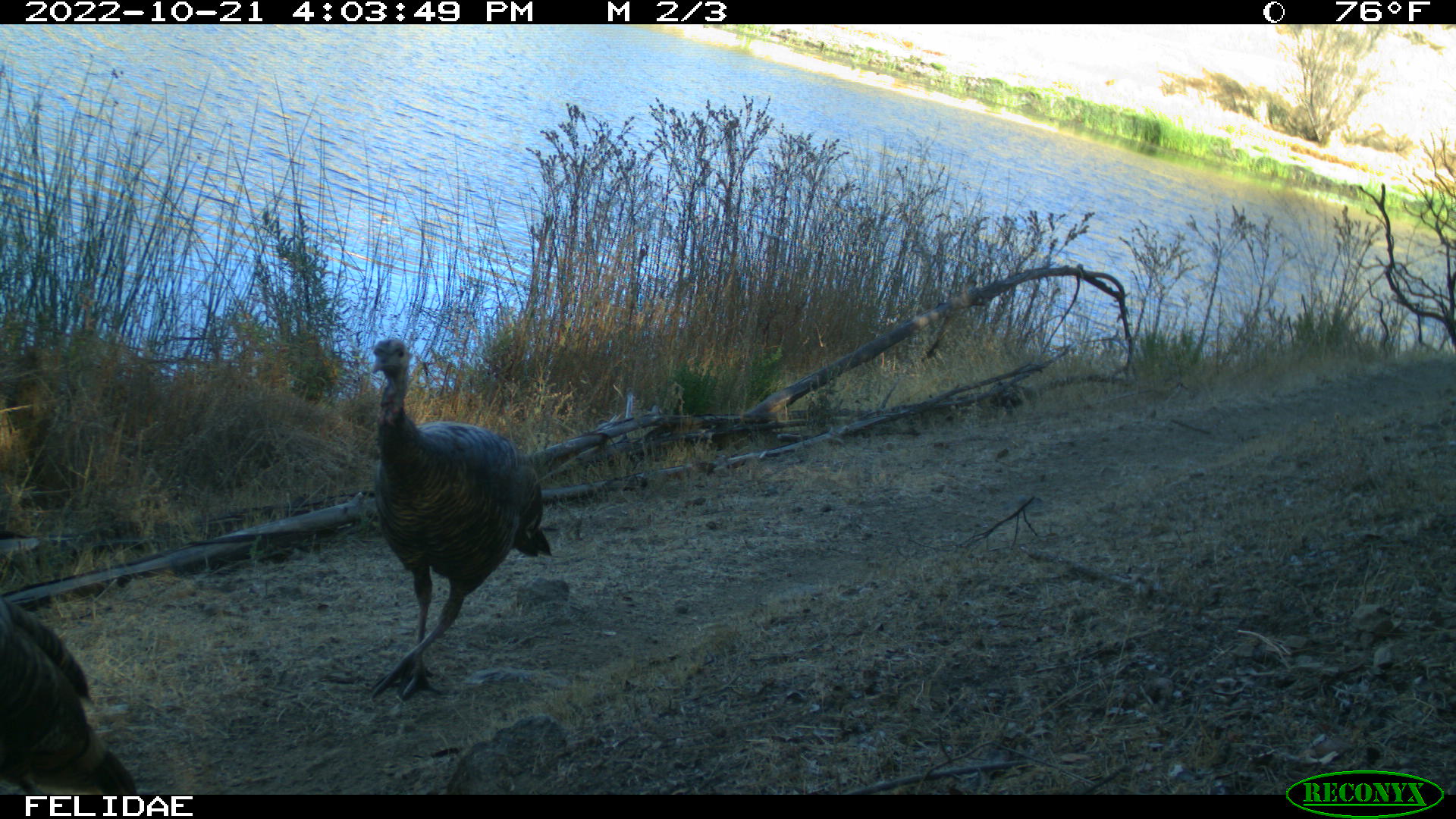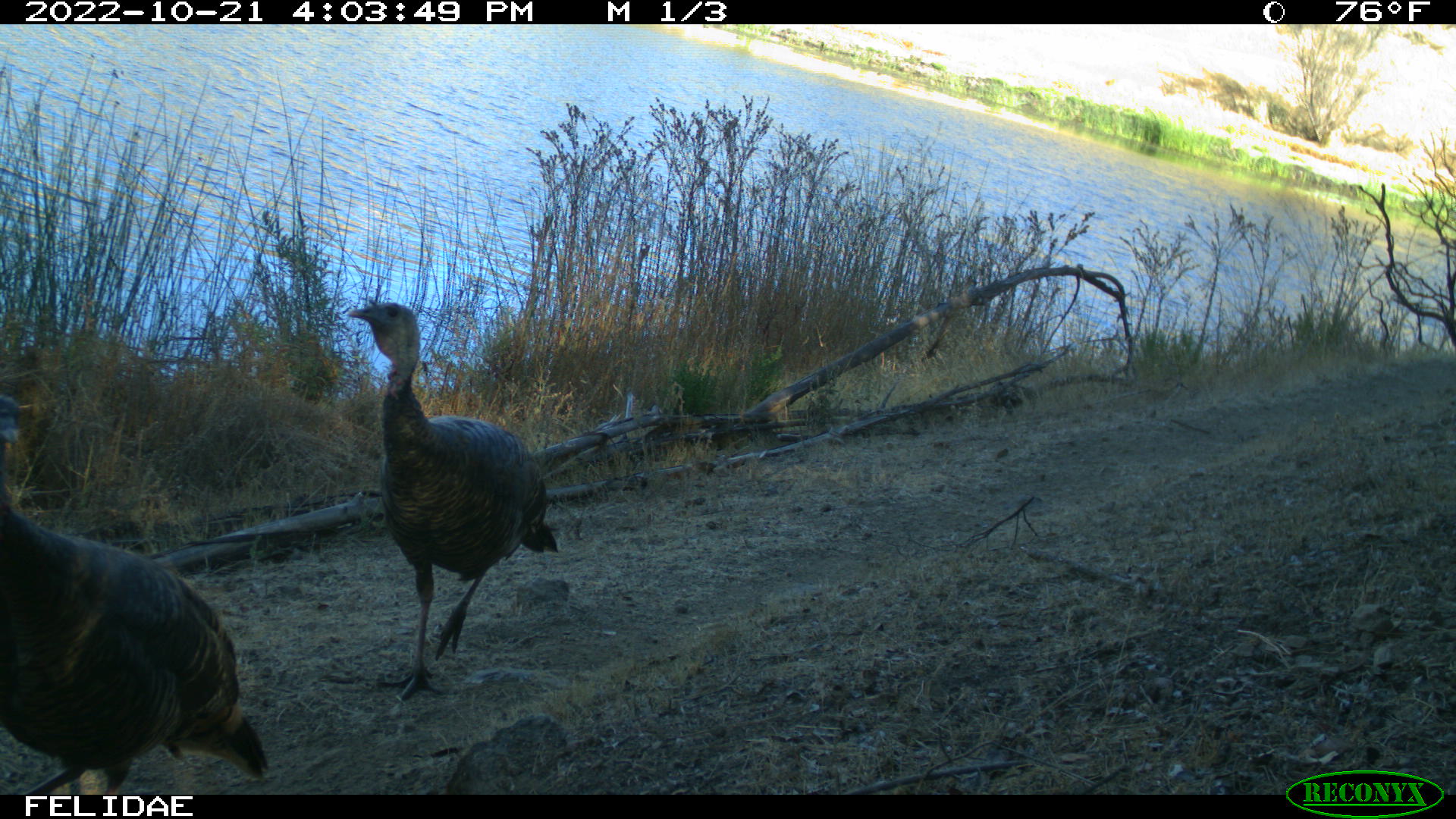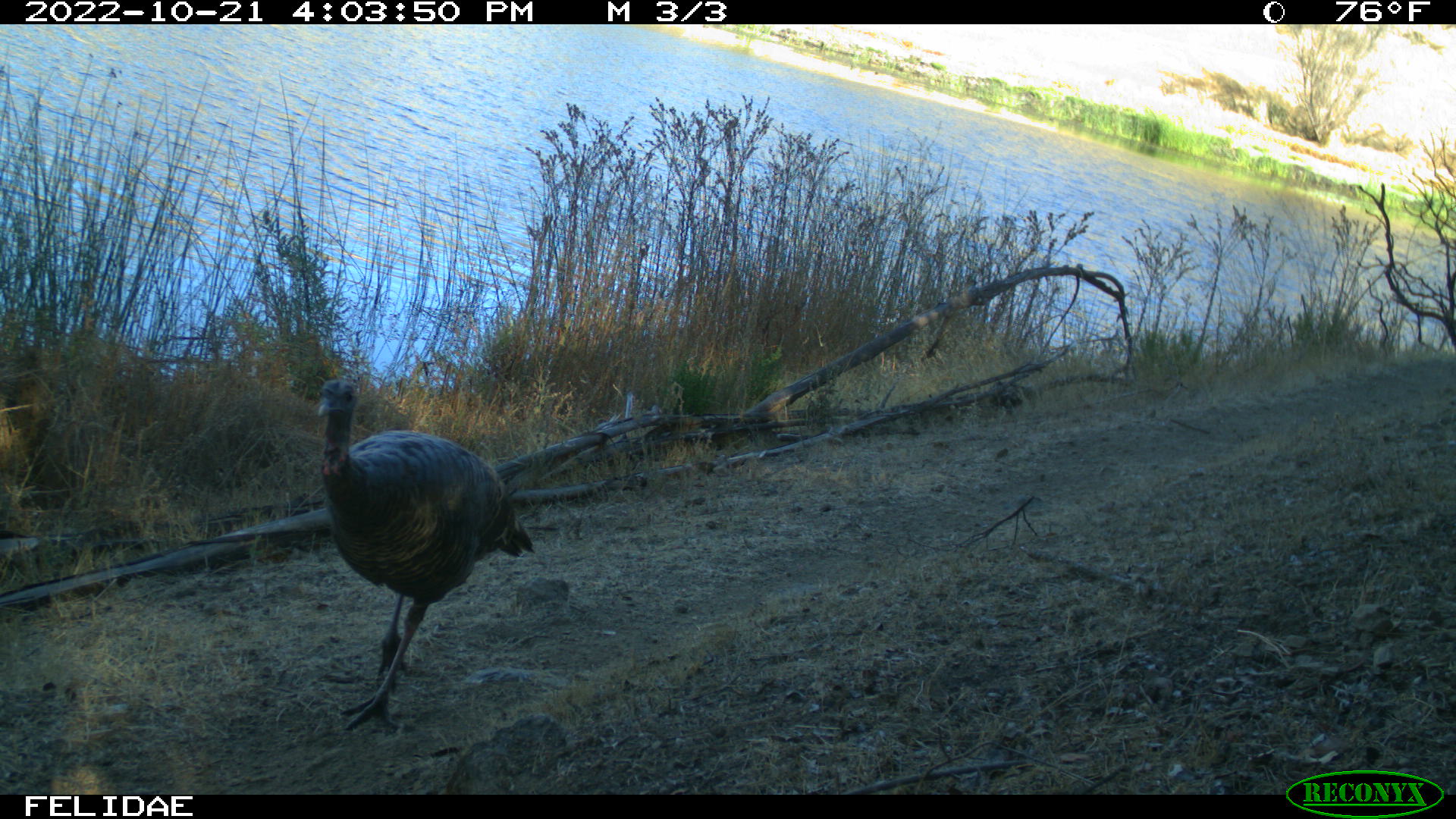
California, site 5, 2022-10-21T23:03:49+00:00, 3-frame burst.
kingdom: Animalia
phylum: Chordata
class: Aves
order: Galliformes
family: Phasianidae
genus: Meleagris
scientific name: Meleagris gallopavo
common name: turkey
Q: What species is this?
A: Turkey (Meleagris gallopavo).